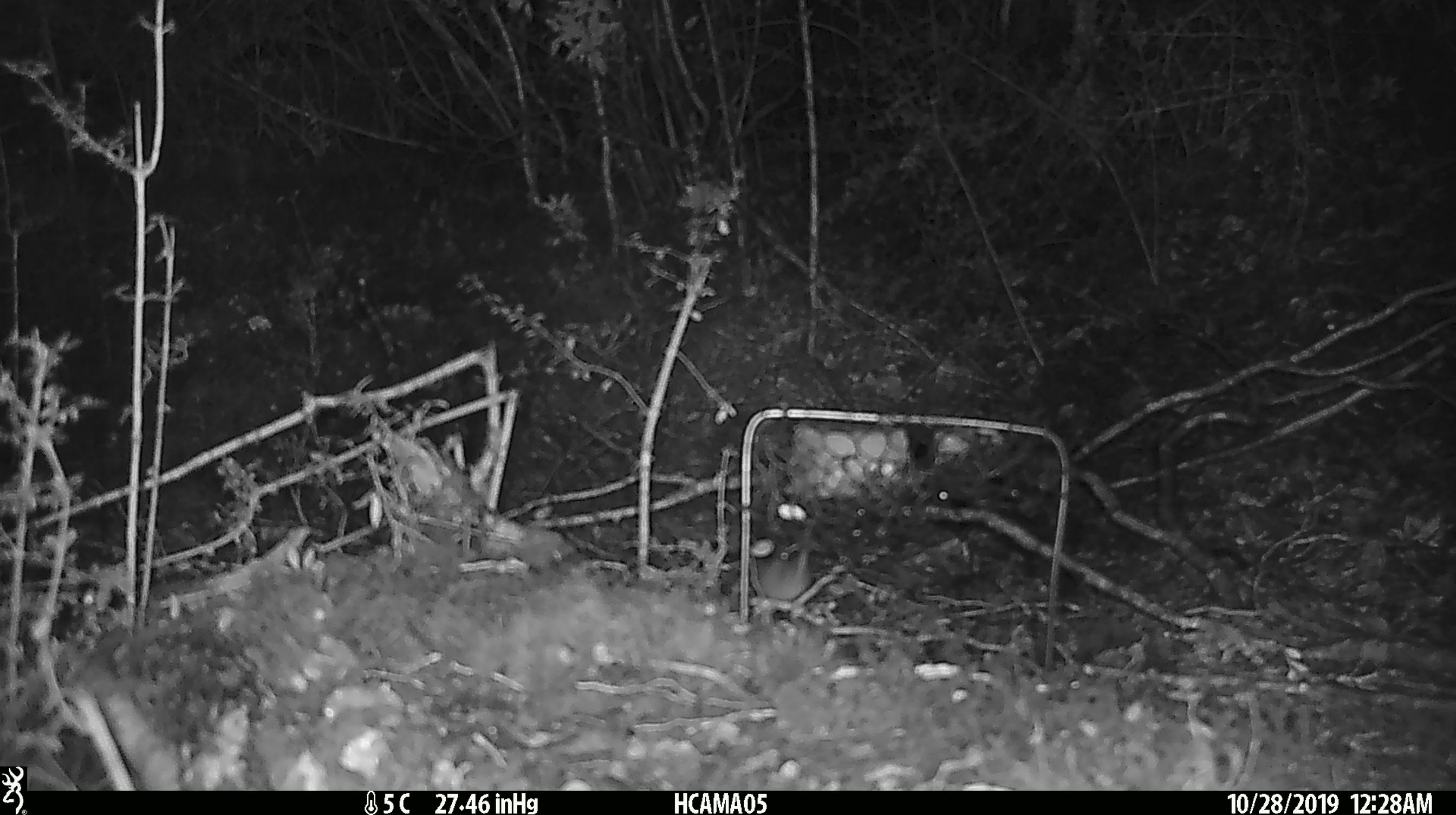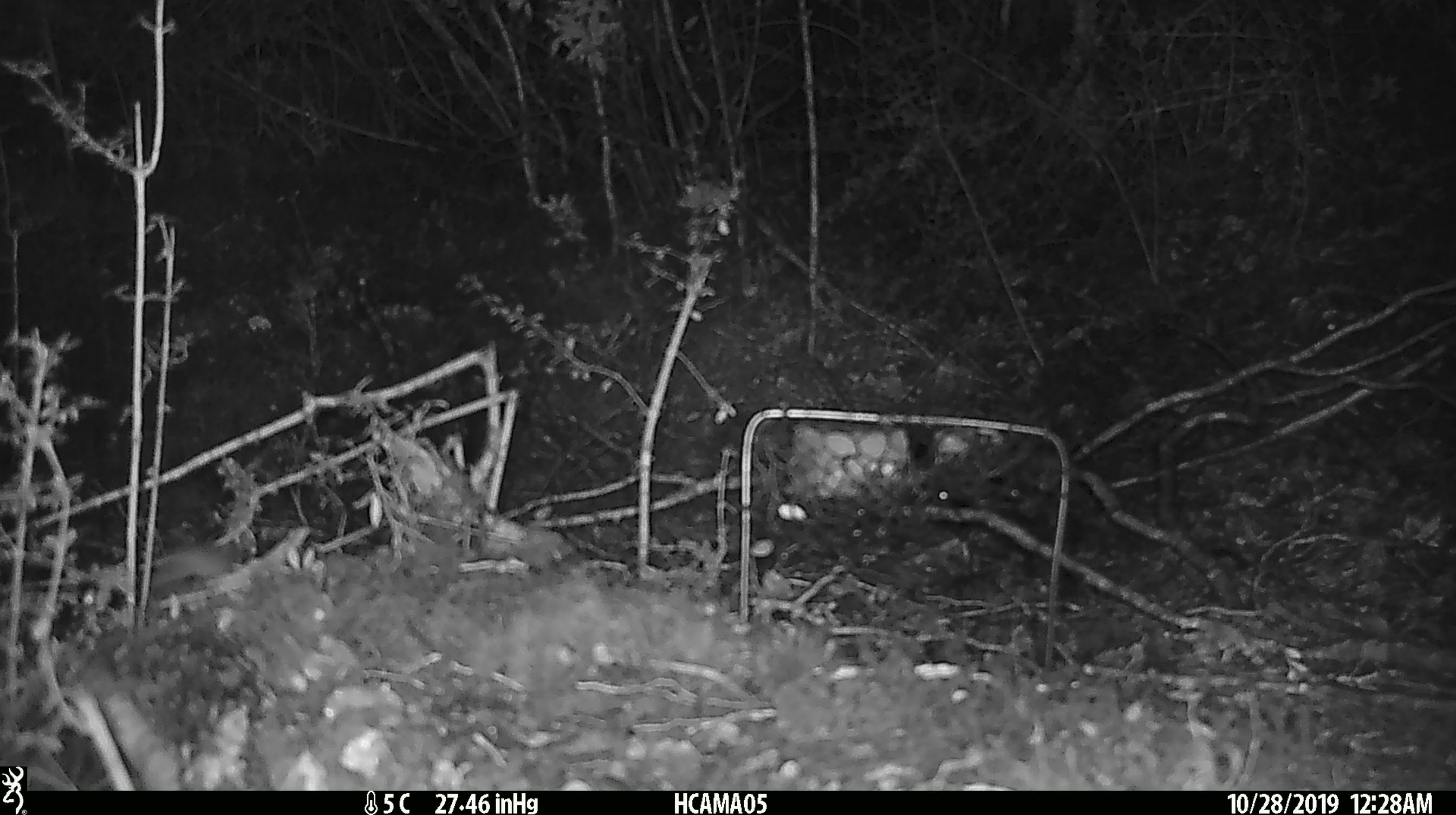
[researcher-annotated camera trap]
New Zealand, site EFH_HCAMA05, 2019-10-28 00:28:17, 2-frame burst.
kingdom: Animalia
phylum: Chordata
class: Mammalia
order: Rodentia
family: Muridae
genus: Mus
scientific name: Mus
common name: mouse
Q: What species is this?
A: Mouse (Mus).